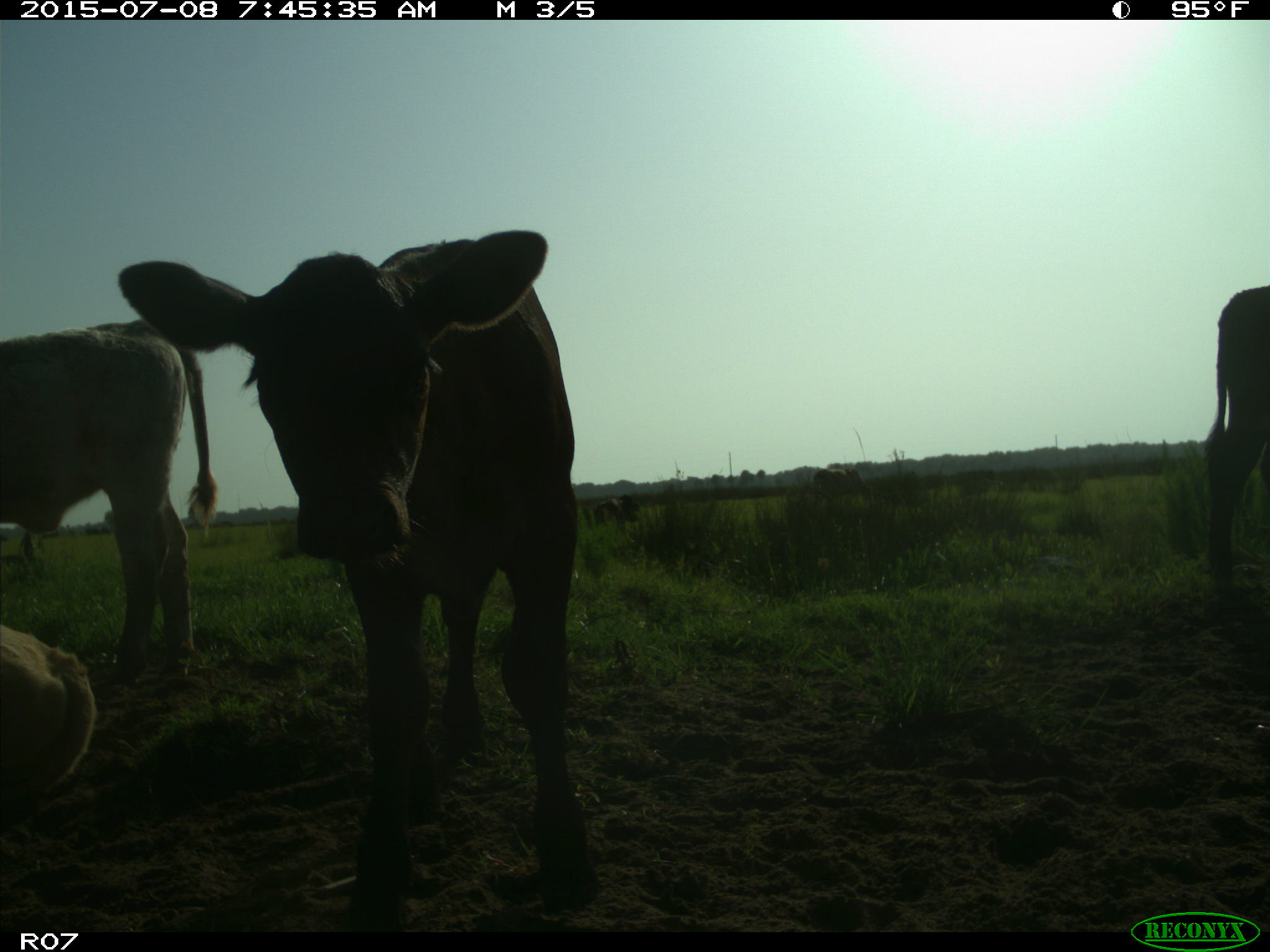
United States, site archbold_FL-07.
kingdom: Animalia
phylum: Chordata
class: Mammalia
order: Artiodactyla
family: Bovidae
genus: Bos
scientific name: Bos taurus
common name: domestic cow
Bos taurus (domestic cow).